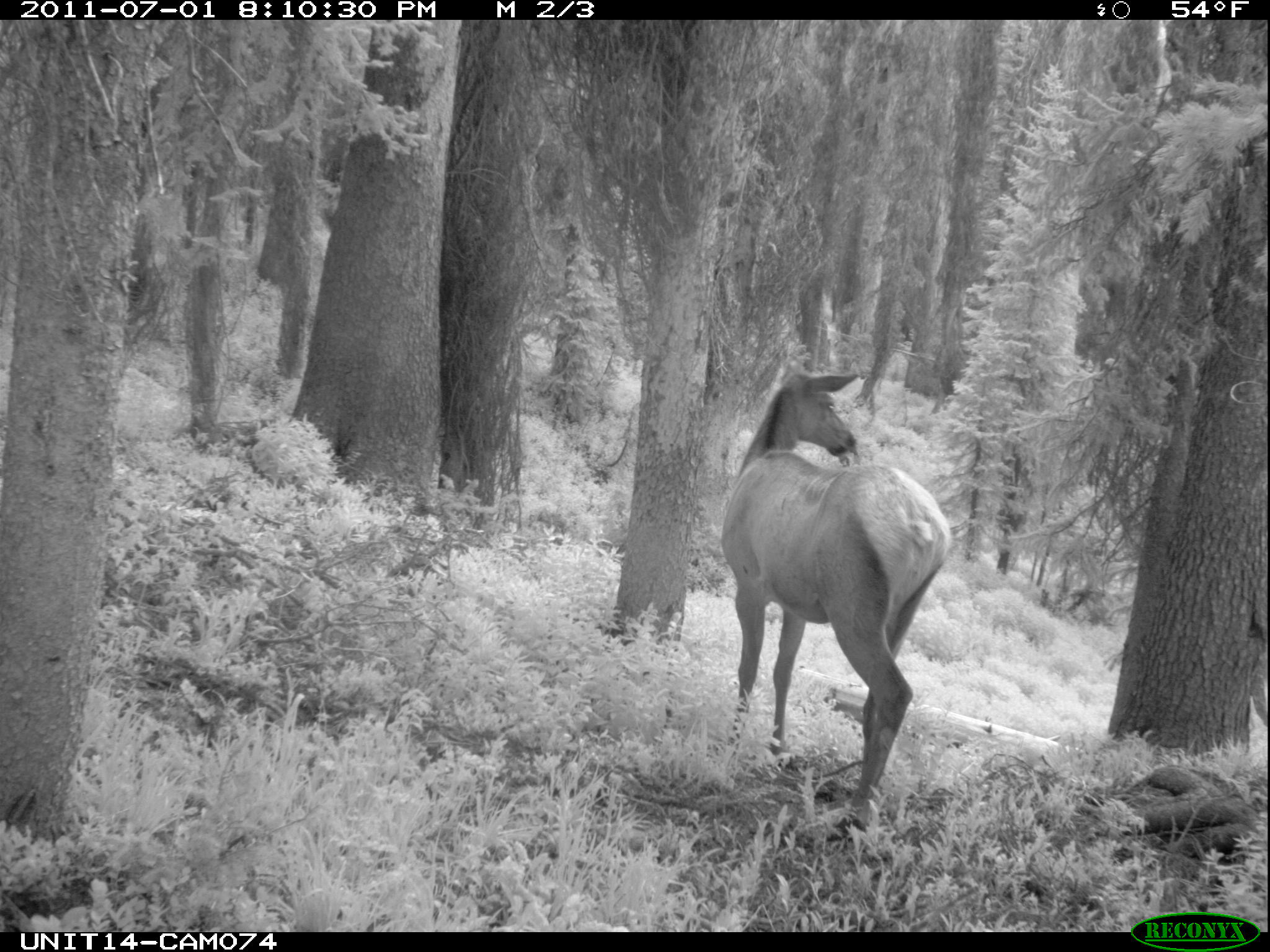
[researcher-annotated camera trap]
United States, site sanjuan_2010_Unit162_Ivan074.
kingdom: Animalia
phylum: Chordata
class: Mammalia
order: Artiodactyla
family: Cervidae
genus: Cervus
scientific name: Cervus elaphus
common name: red deer